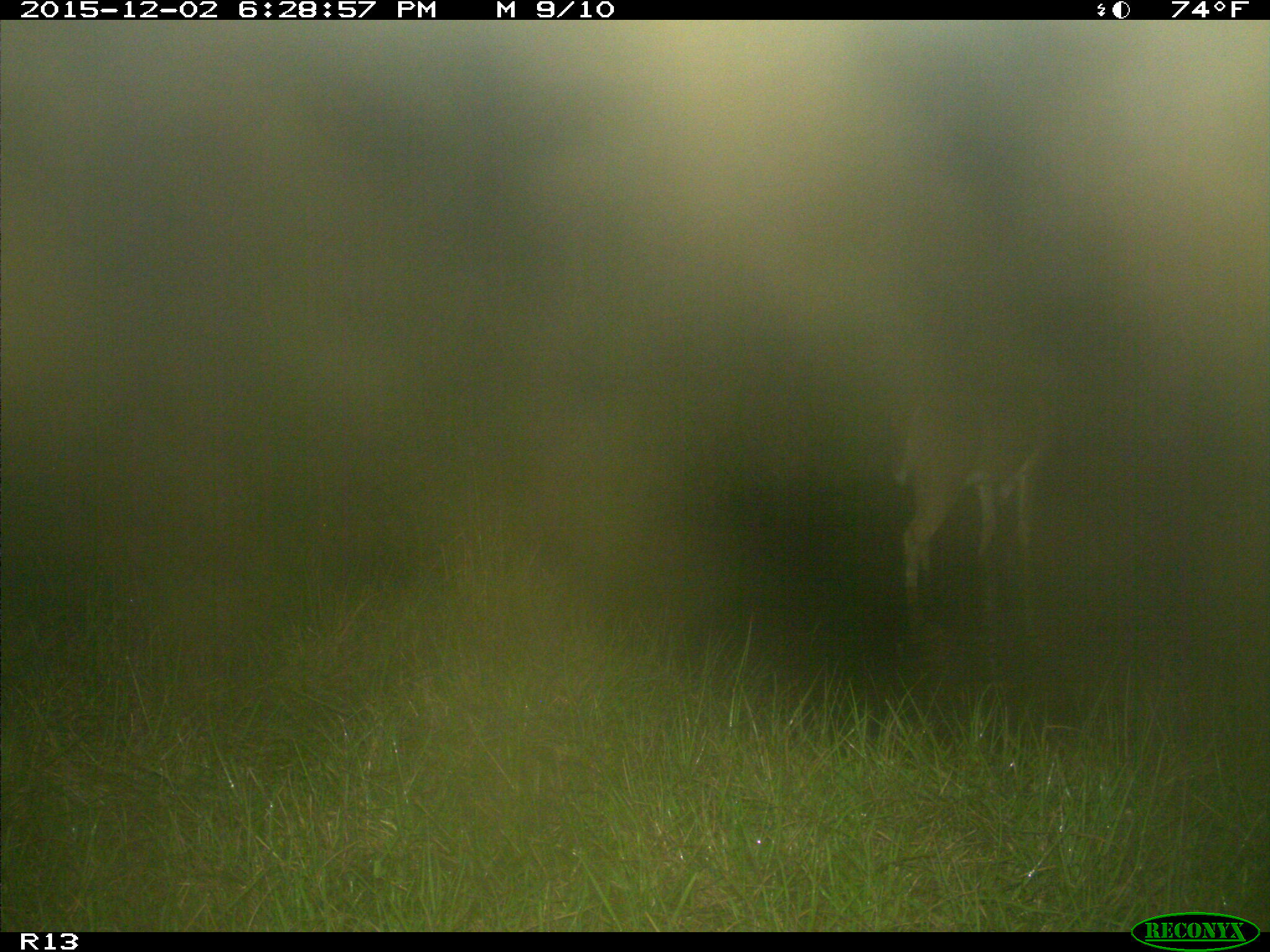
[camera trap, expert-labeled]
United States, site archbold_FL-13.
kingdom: Animalia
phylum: Chordata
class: Mammalia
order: Artiodactyla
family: Cervidae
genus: Odocoileus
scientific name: Odocoileus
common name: deer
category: unidentified deer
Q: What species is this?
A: Unidentified deer (deer) (Odocoileus).